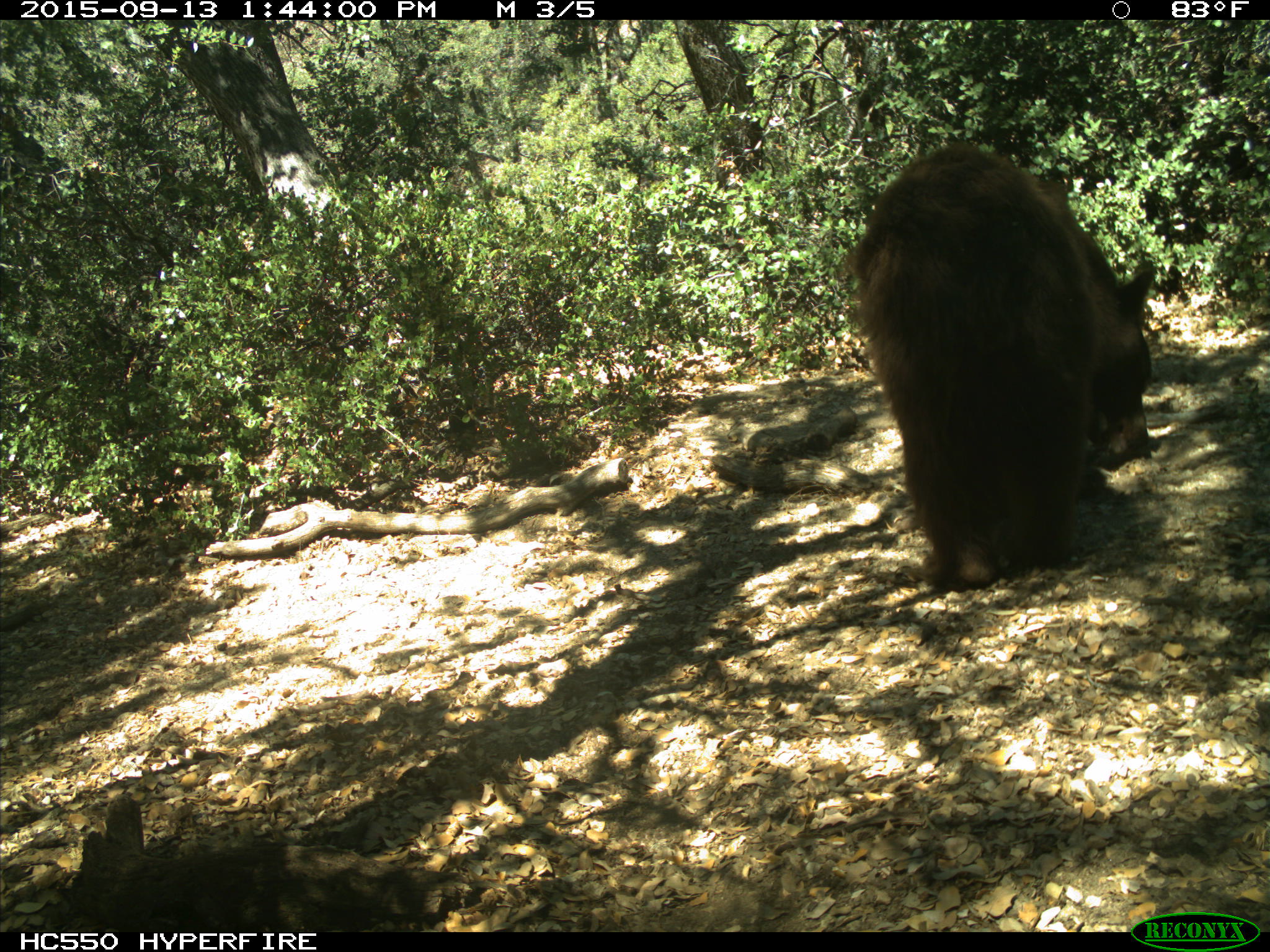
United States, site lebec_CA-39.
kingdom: Animalia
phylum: Chordata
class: Mammalia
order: Carnivora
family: Ursidae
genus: Ursus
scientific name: Ursus americanus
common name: american black bear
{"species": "Ursus americanus (american black bear)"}